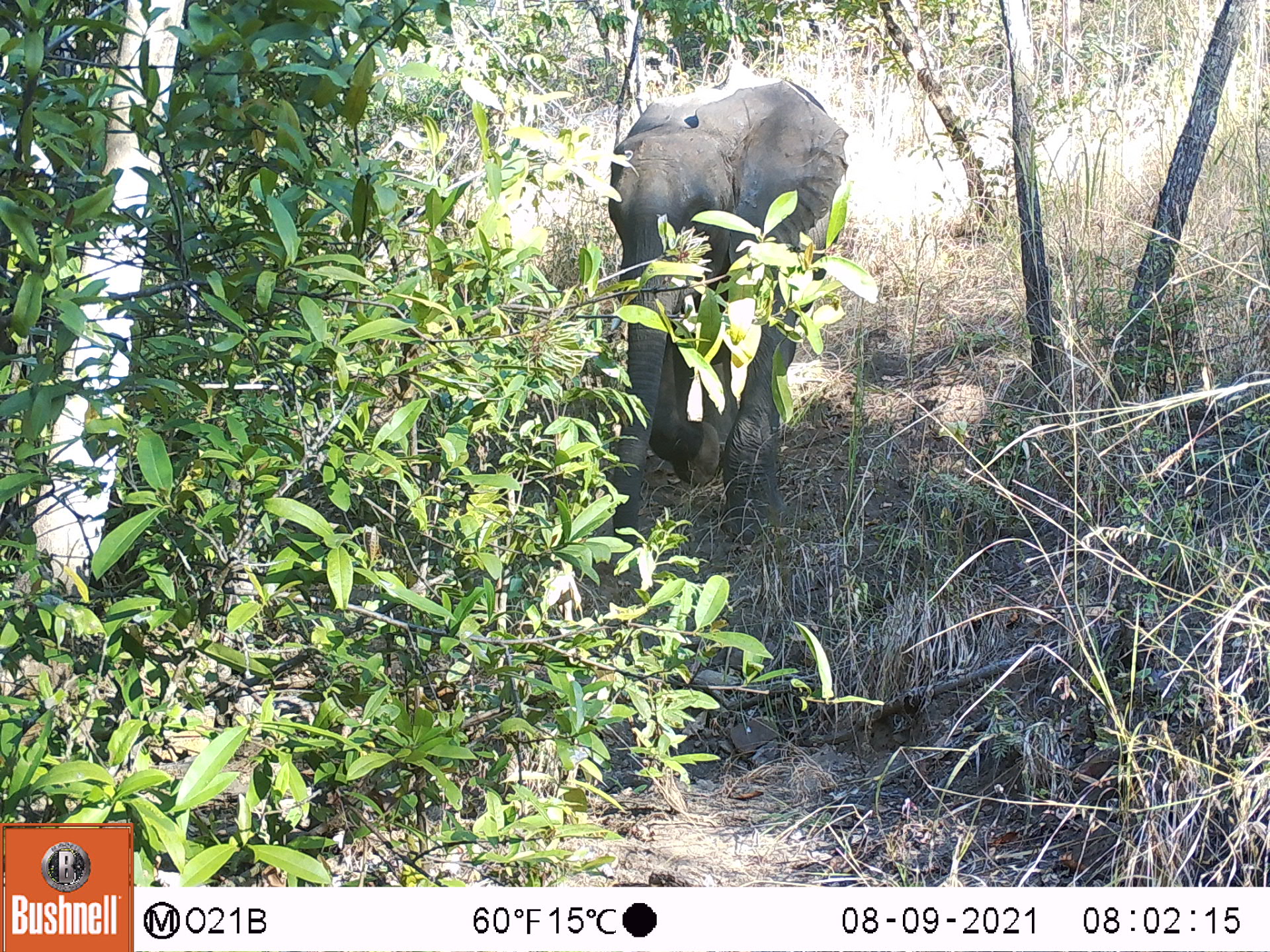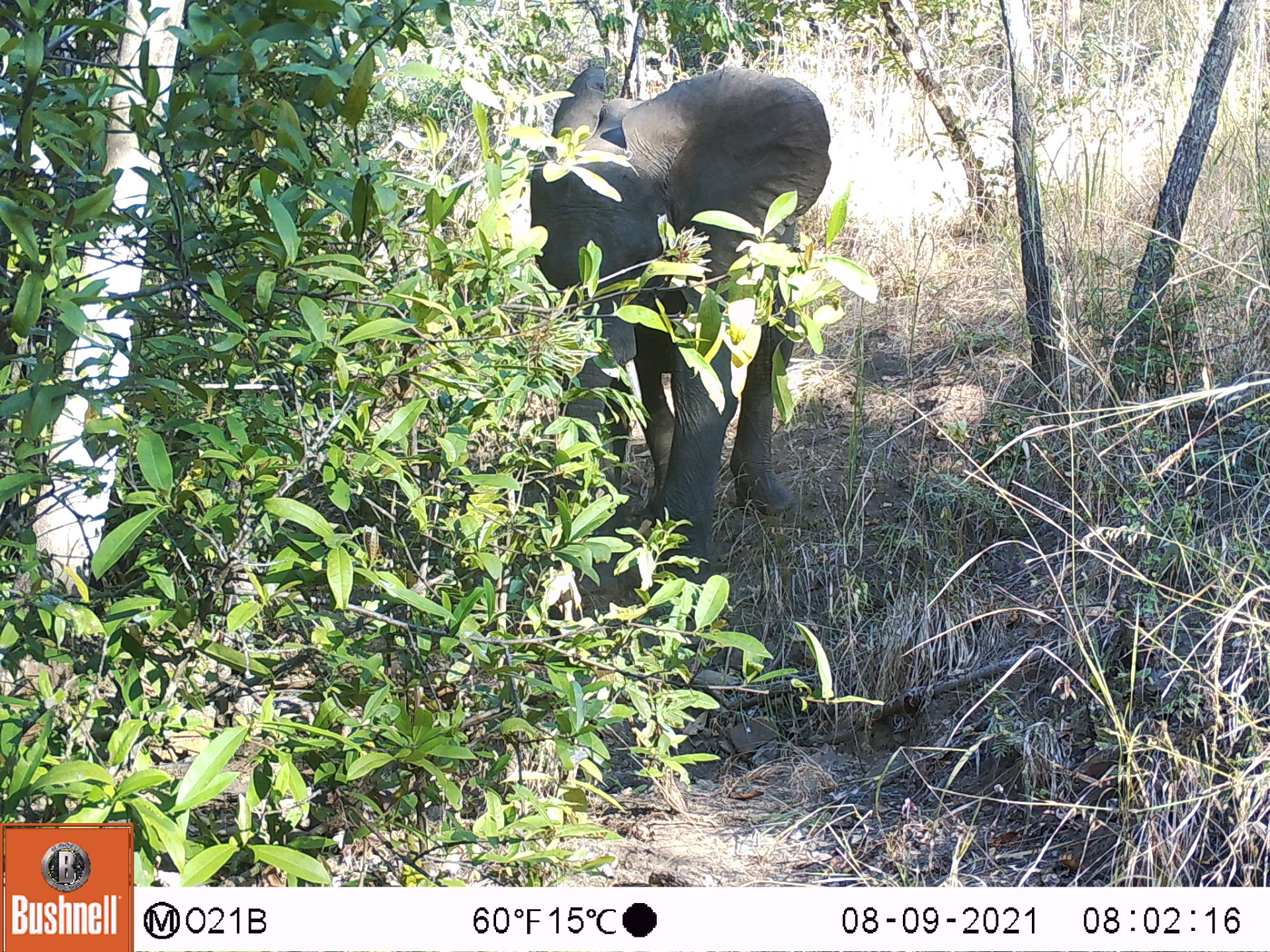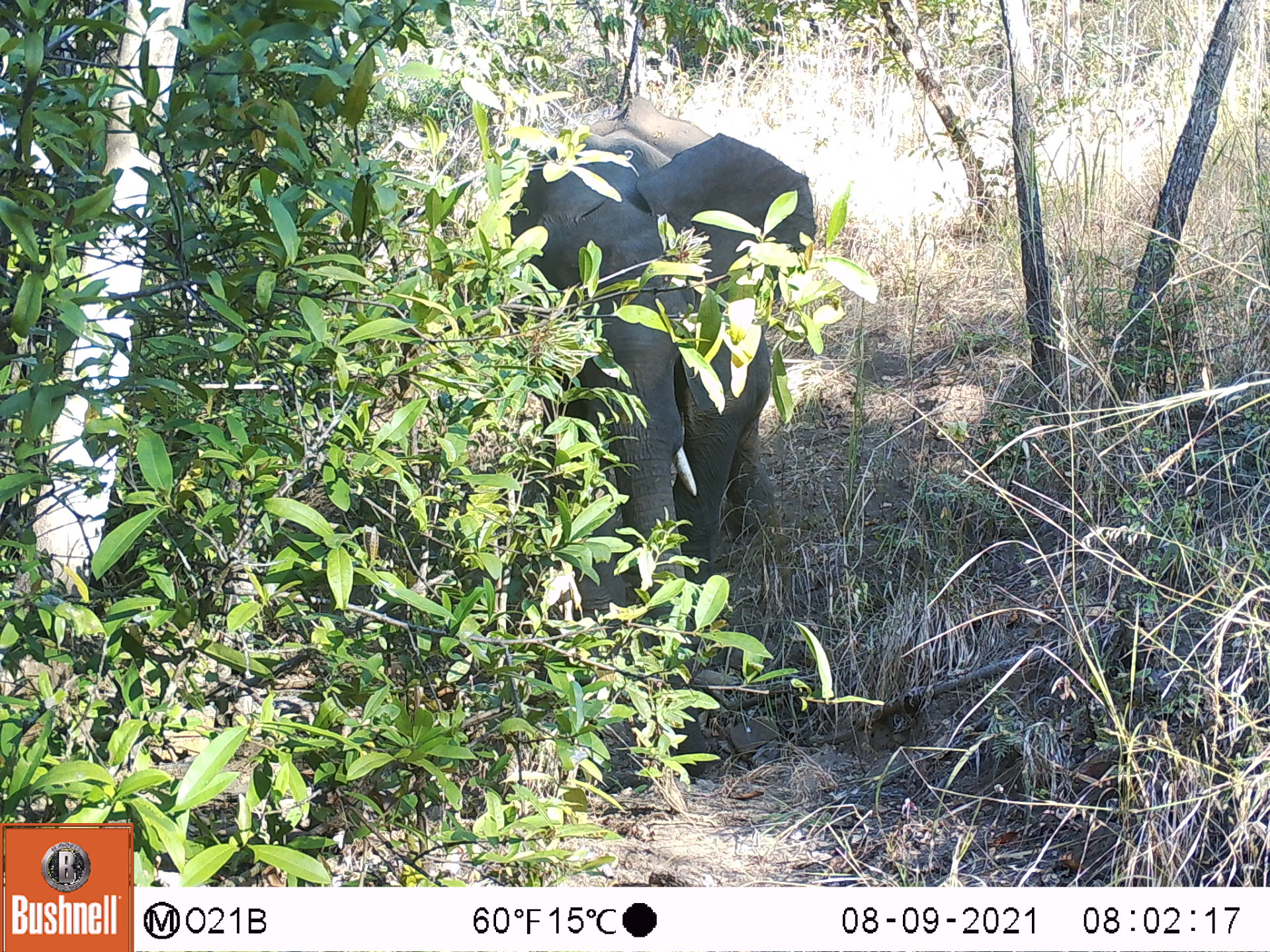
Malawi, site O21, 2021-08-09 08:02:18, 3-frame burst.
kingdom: Animalia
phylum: Chordata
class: Mammalia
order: Proboscidea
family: Elephantidae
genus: Loxodonta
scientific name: Loxodonta africana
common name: african savanna elephant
African savanna elephant (Loxodonta africana), count 1.